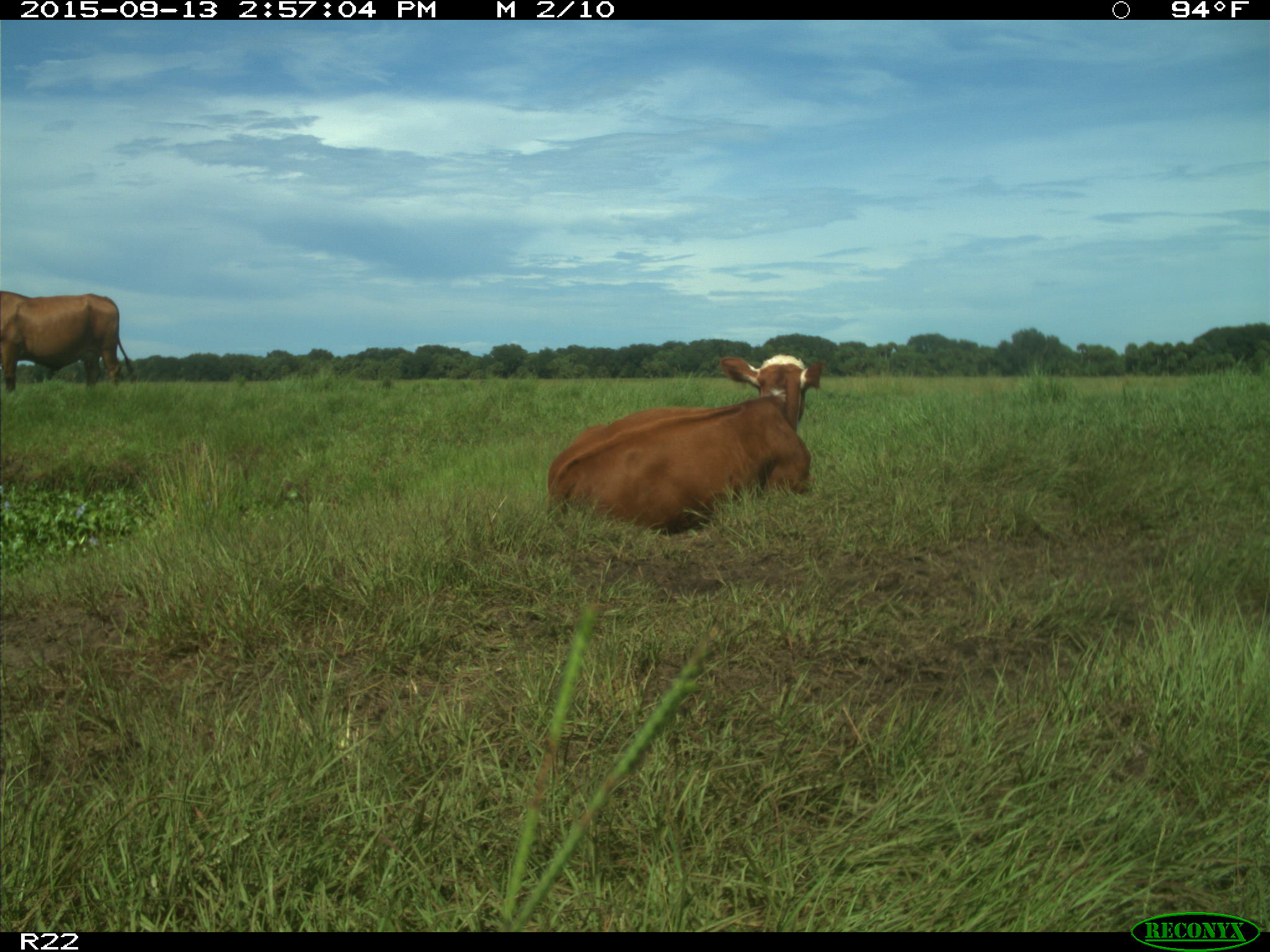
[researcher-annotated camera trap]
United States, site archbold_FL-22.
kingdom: Animalia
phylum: Chordata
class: Mammalia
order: Artiodactyla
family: Bovidae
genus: Bos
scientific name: Bos taurus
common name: domestic cow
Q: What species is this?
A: Bos taurus (domestic cow).